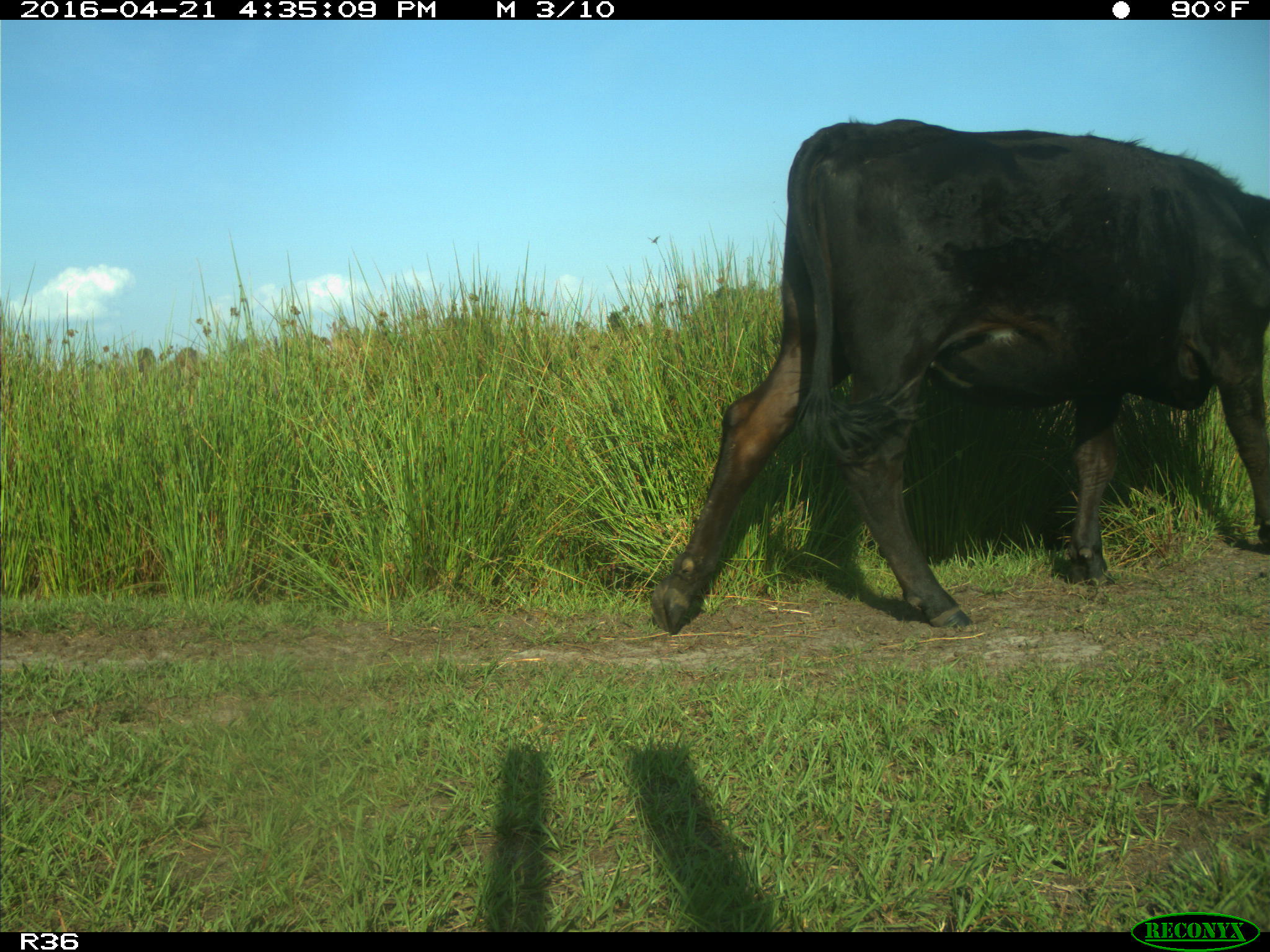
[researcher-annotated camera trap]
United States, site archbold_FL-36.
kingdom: Animalia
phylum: Chordata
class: Mammalia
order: Artiodactyla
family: Bovidae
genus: Bos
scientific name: Bos taurus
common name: domestic cow